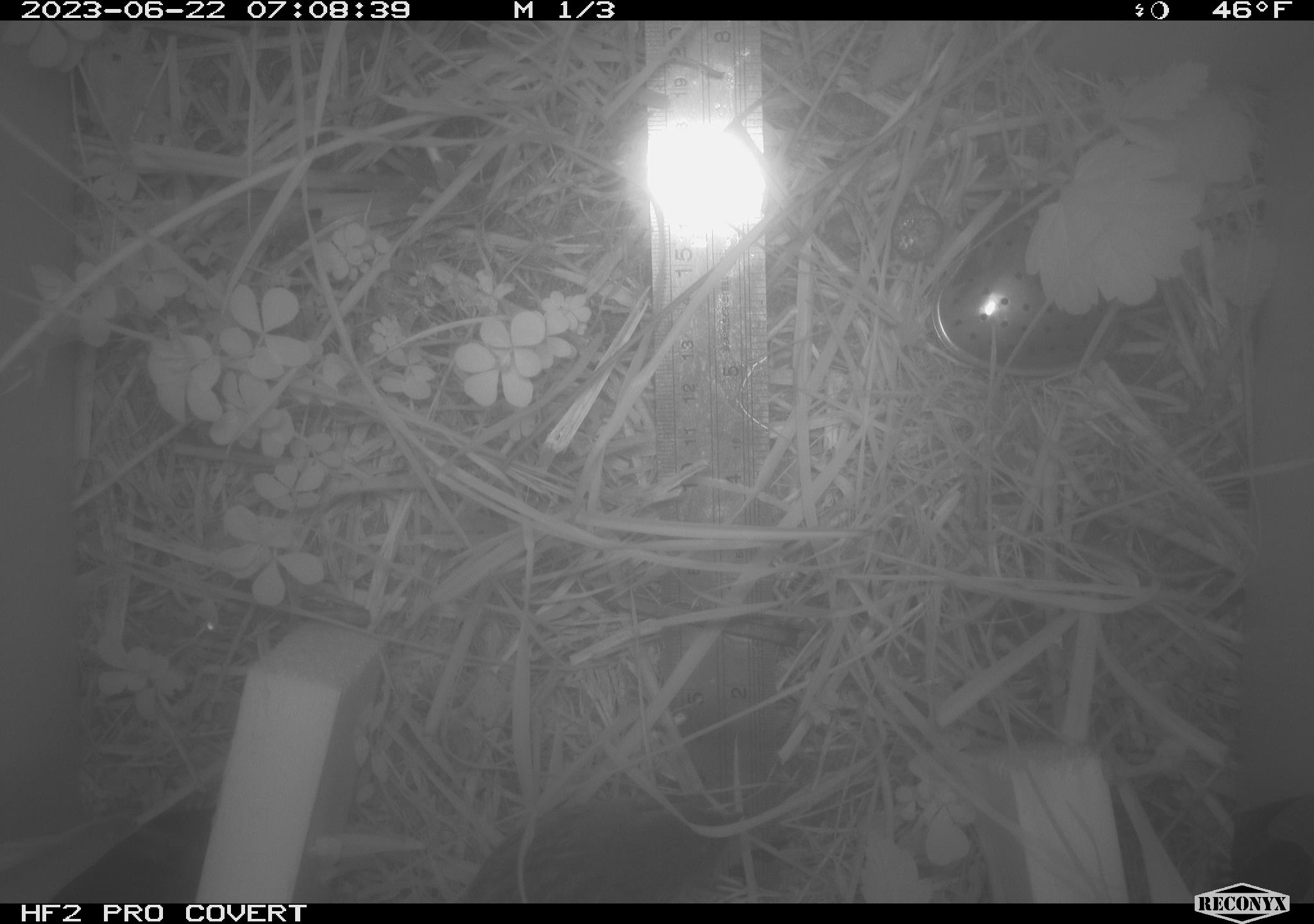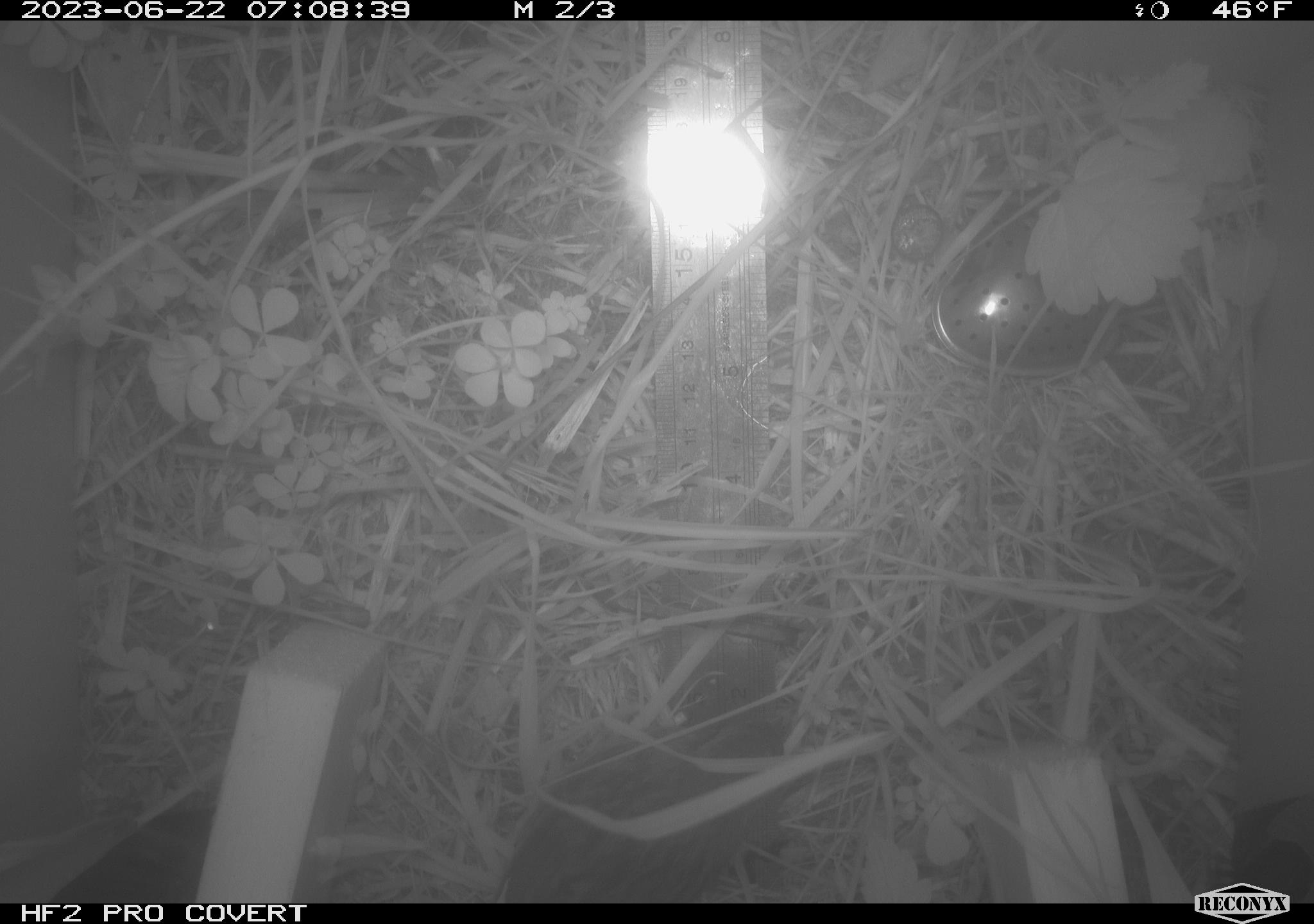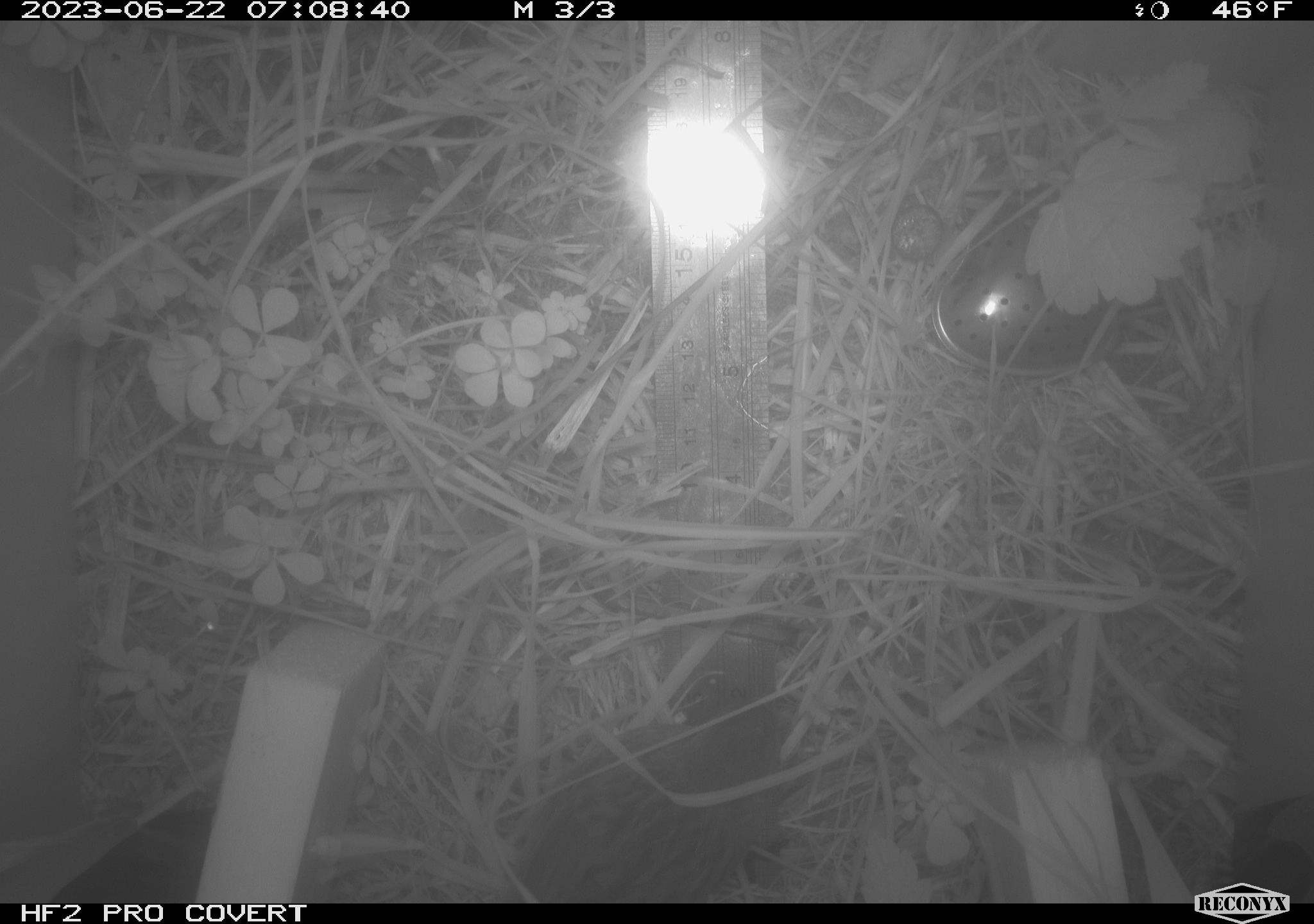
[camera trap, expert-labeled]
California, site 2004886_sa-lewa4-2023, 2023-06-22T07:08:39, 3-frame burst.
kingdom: Animalia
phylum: Chordata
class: Aves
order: Passeriformes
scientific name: Passeriformes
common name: passerines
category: passeriformes order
Passeriformes order (passerines) (Passeriformes).